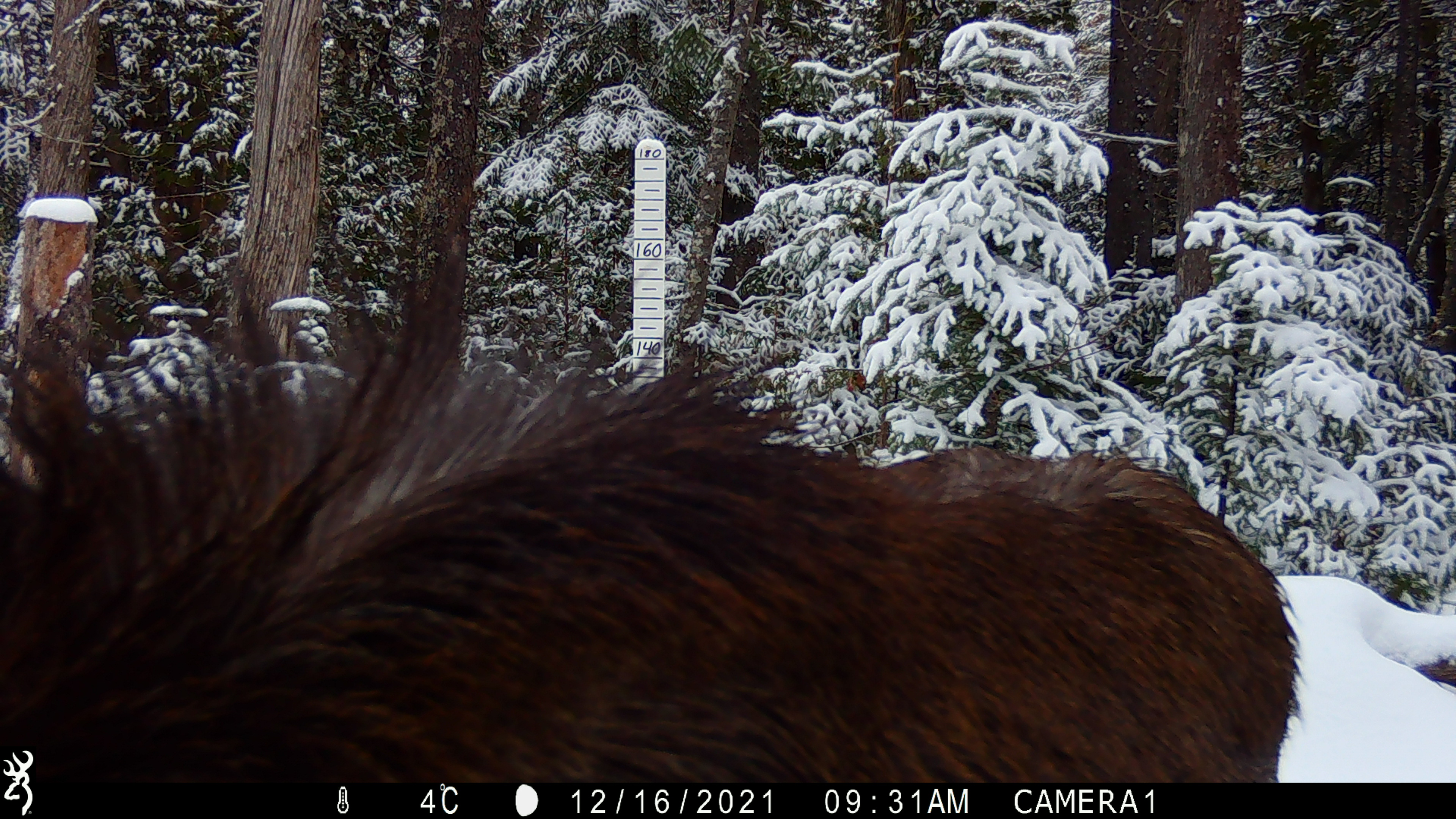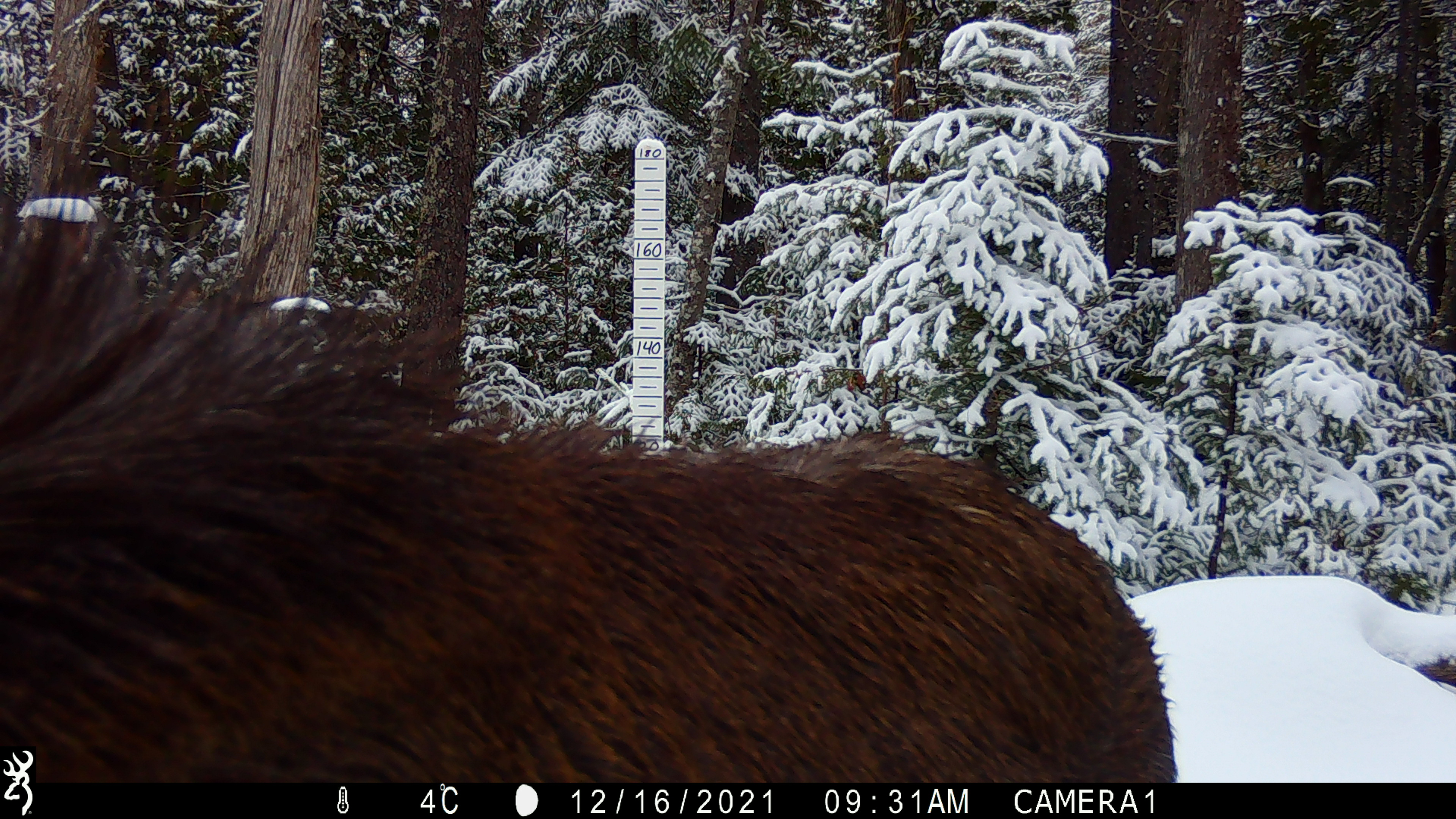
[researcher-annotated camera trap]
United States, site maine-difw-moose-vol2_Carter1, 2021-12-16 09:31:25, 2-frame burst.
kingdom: Animalia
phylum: Chordata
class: Mammalia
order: Artiodactyla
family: Cervidae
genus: Alces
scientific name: Alces alces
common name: moose